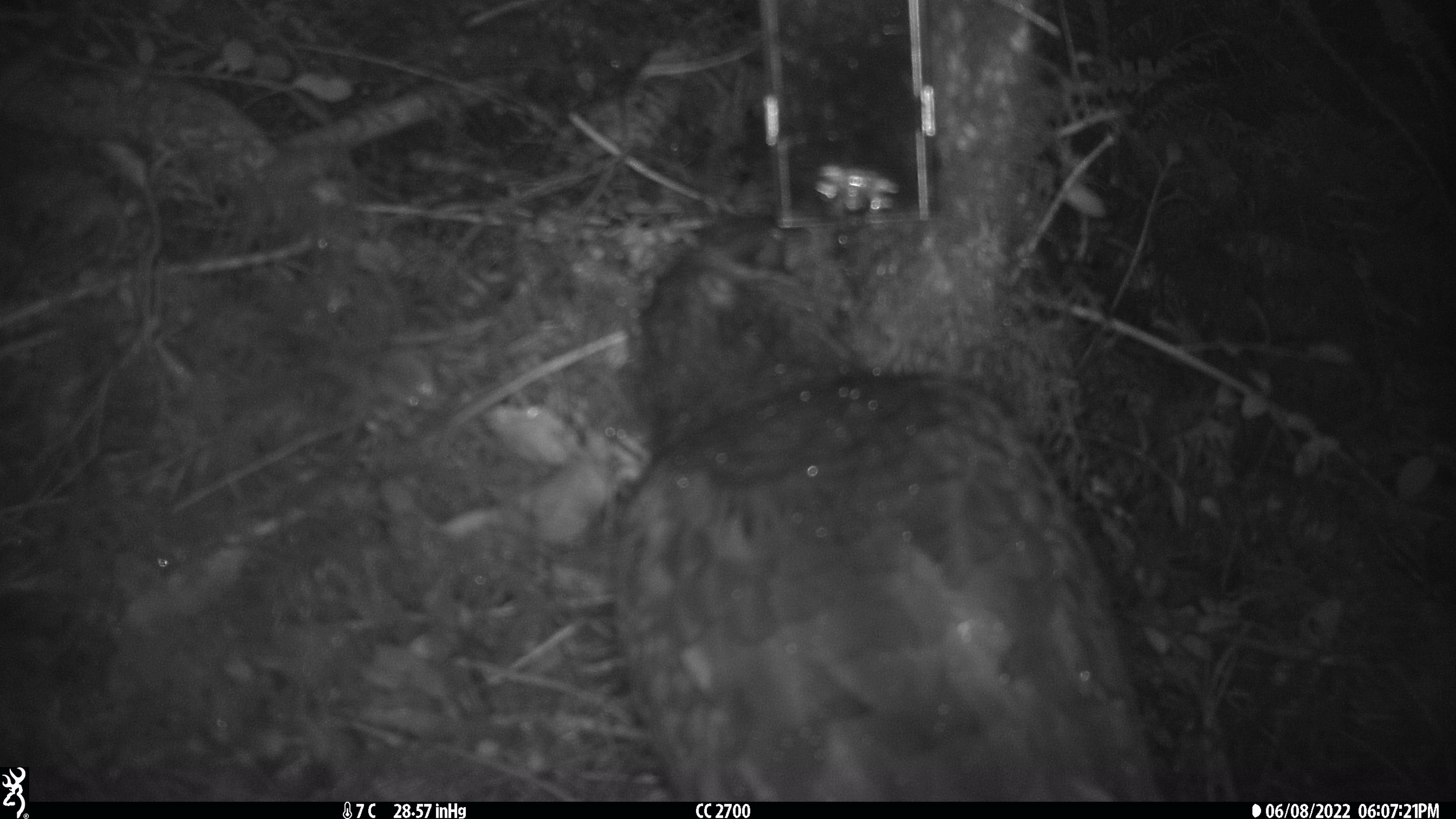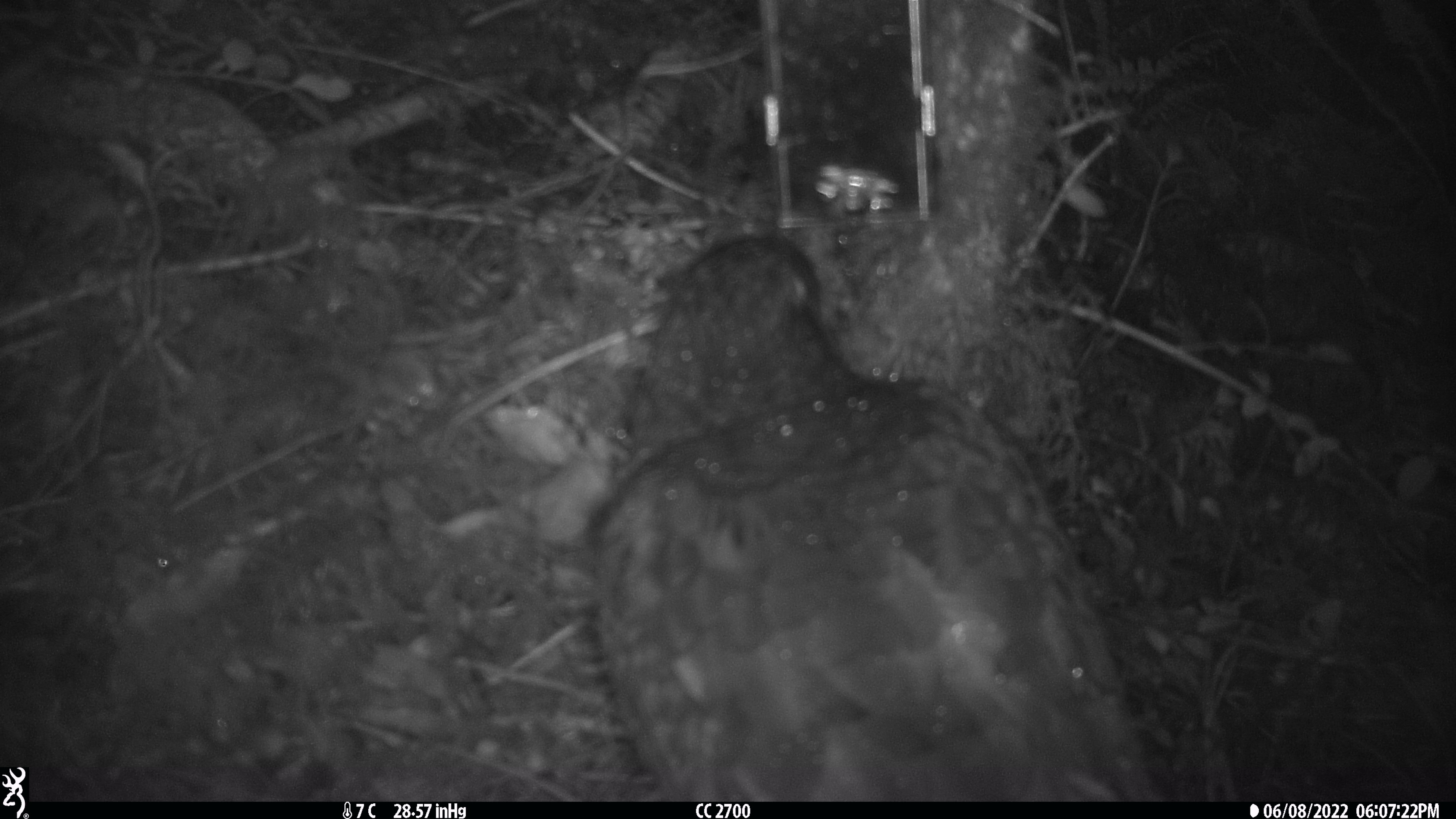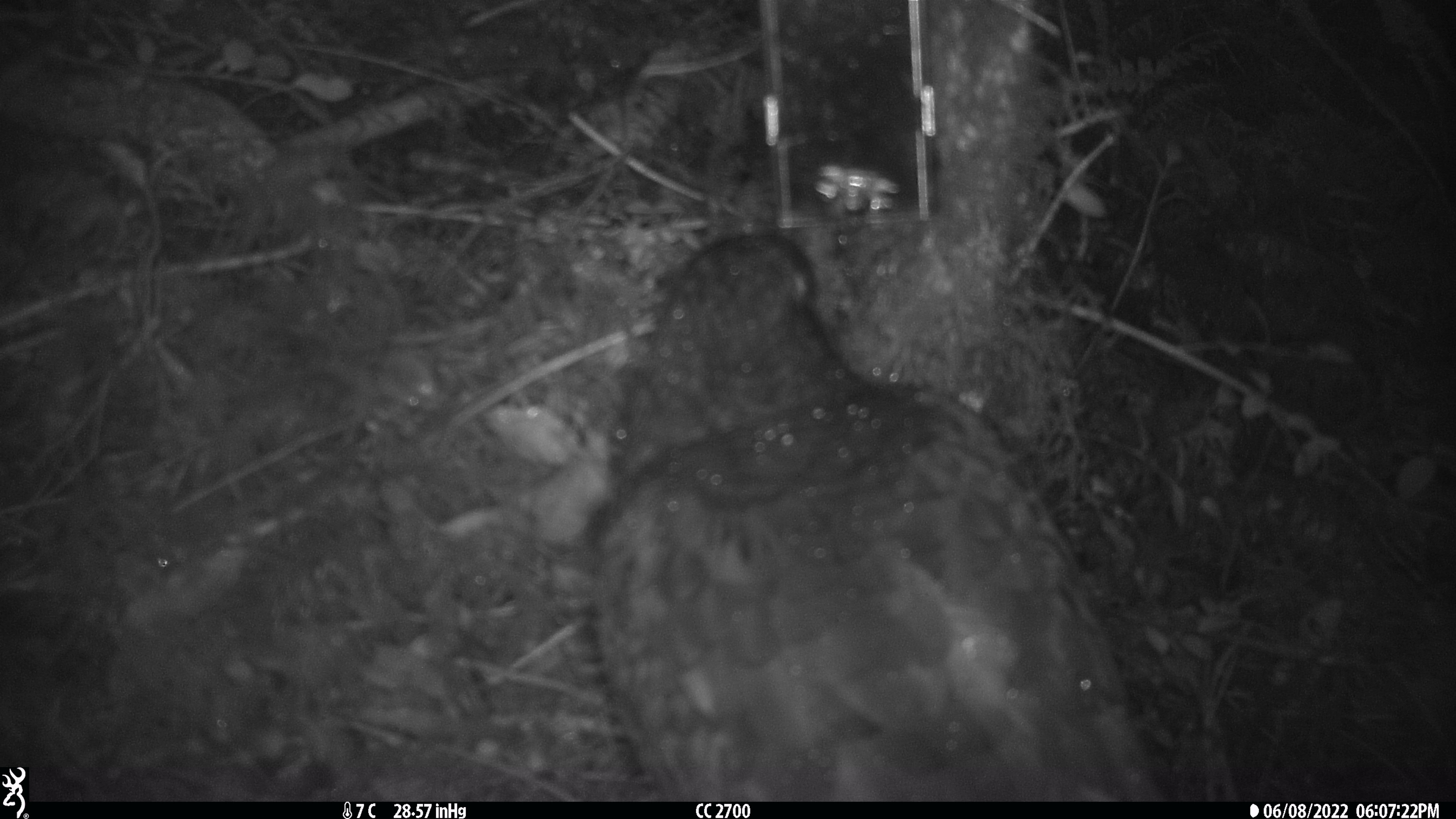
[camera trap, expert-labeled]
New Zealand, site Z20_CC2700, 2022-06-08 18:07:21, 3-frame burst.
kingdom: Animalia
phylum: Chordata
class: Aves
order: Psittaciformes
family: Strigopidae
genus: Nestor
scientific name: Nestor notabilis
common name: kea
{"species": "kea (Nestor notabilis)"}